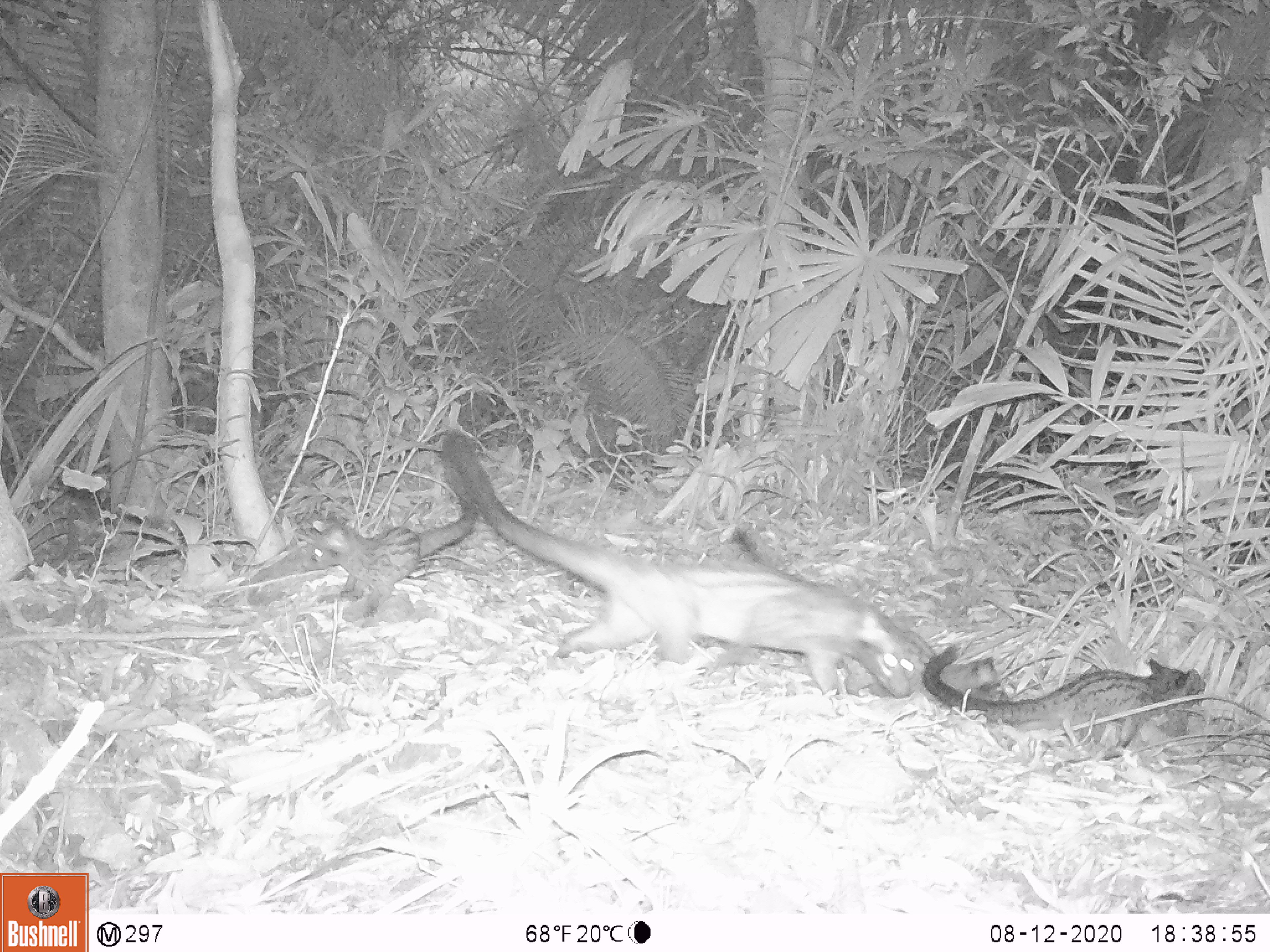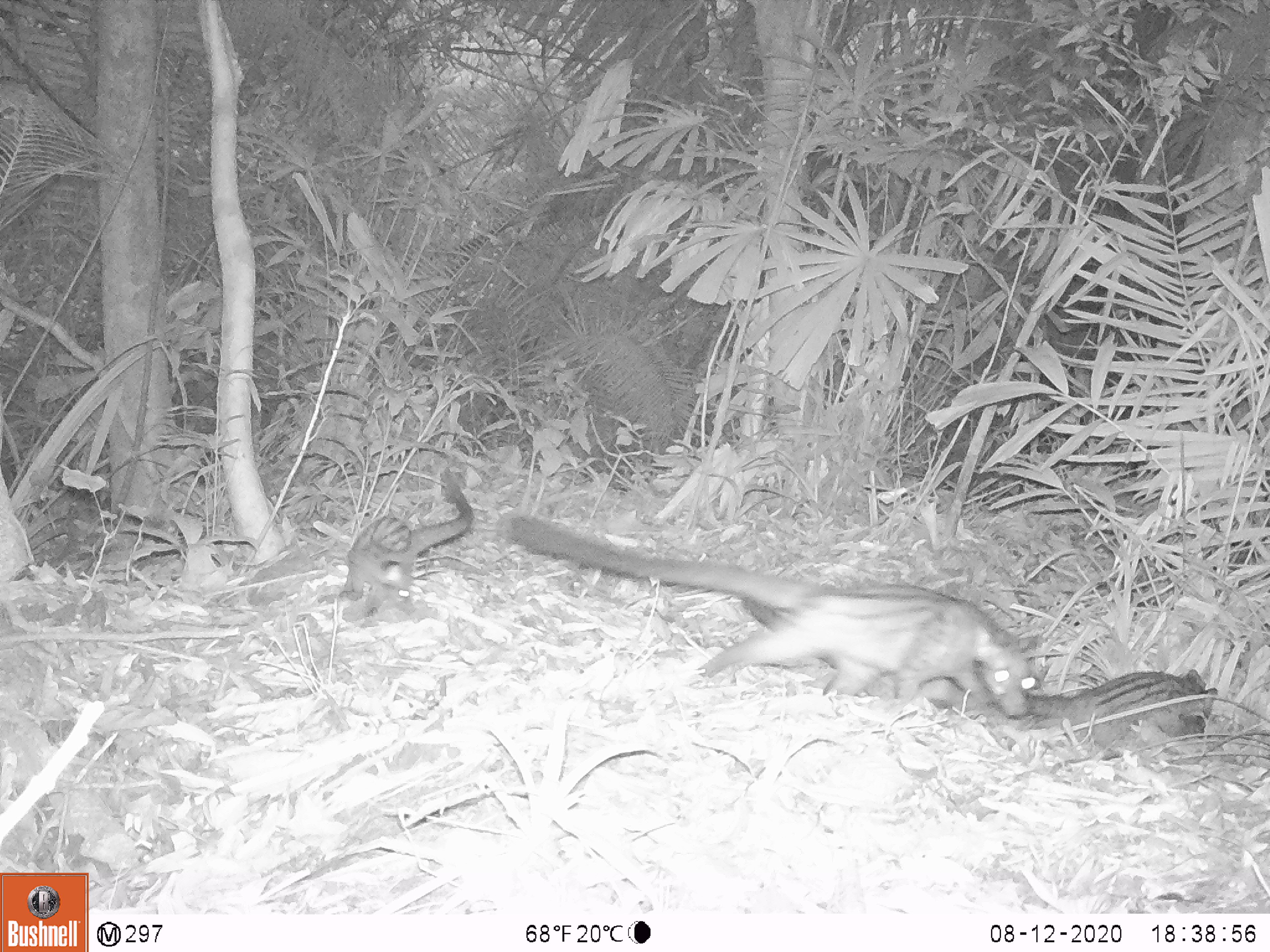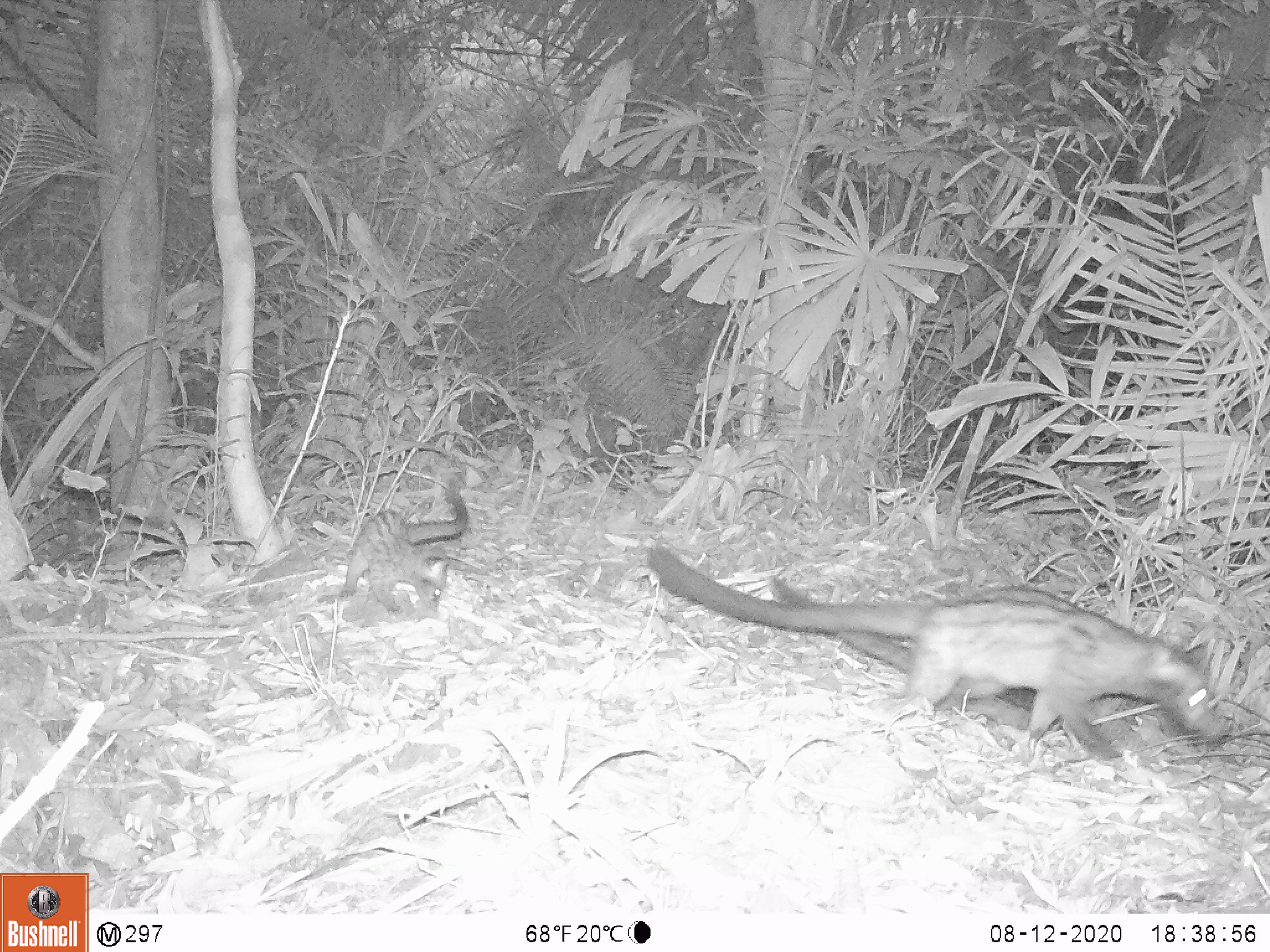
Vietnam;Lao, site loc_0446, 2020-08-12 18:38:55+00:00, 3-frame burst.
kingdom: Animalia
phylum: Chordata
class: Mammalia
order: Carnivora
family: Viverridae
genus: Paradoxurus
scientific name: Paradoxurus hermaphroditus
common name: common palm civet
Common palm civet (Paradoxurus hermaphroditus). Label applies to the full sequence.